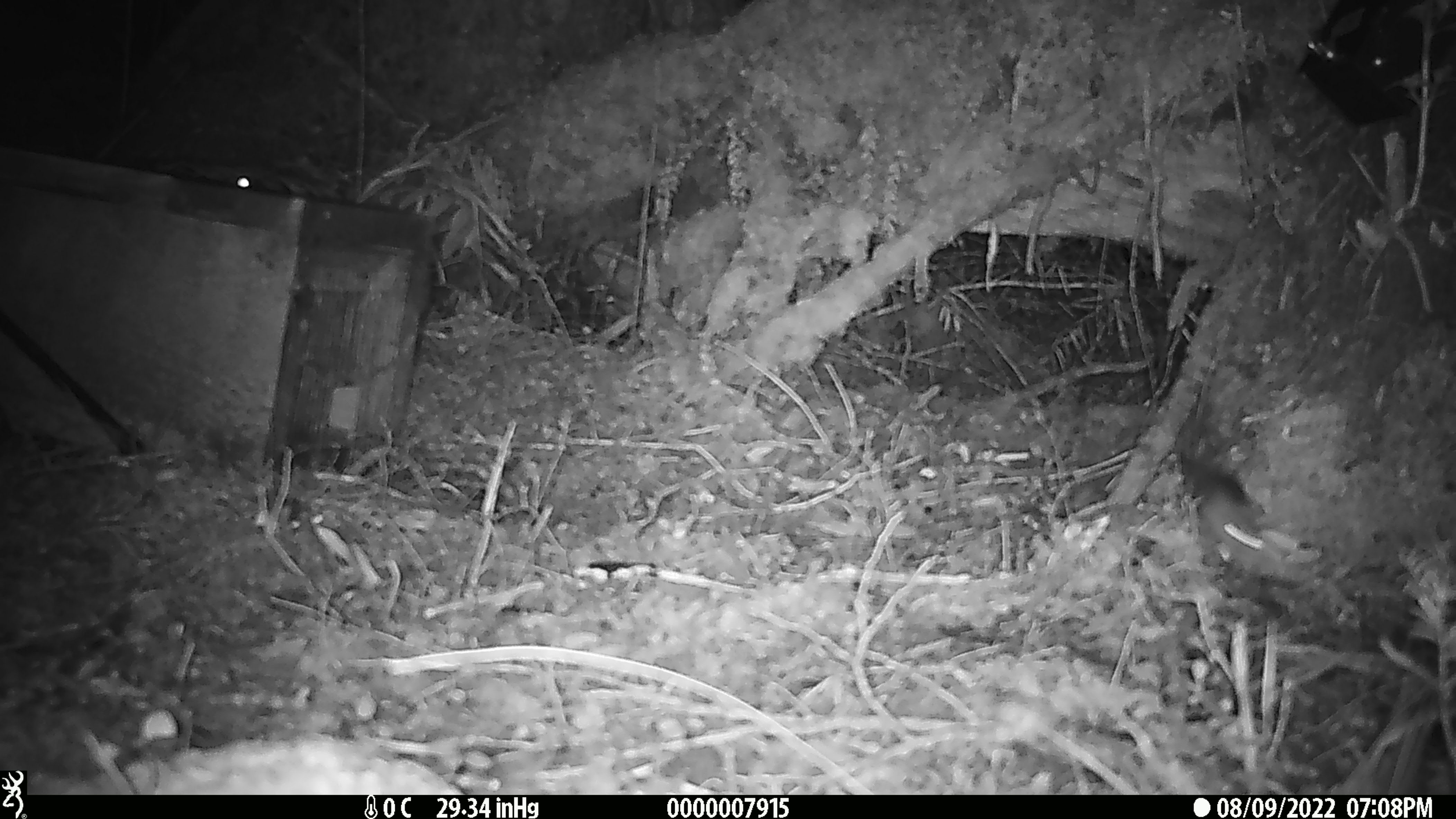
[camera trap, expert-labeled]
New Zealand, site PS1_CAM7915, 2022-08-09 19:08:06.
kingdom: Animalia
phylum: Chordata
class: Mammalia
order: Rodentia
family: Muridae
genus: Mus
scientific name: Mus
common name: mouse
Mouse (Mus).